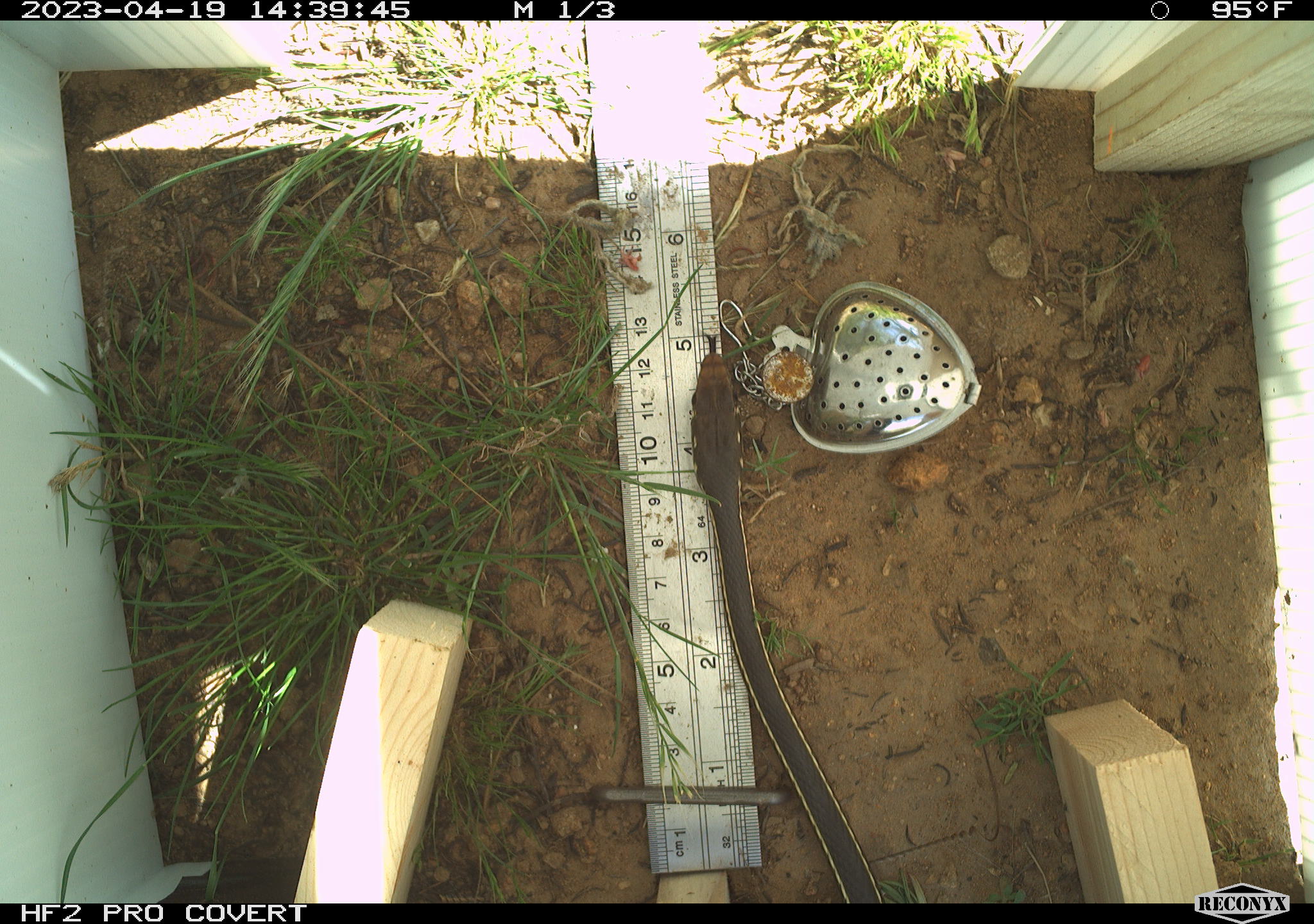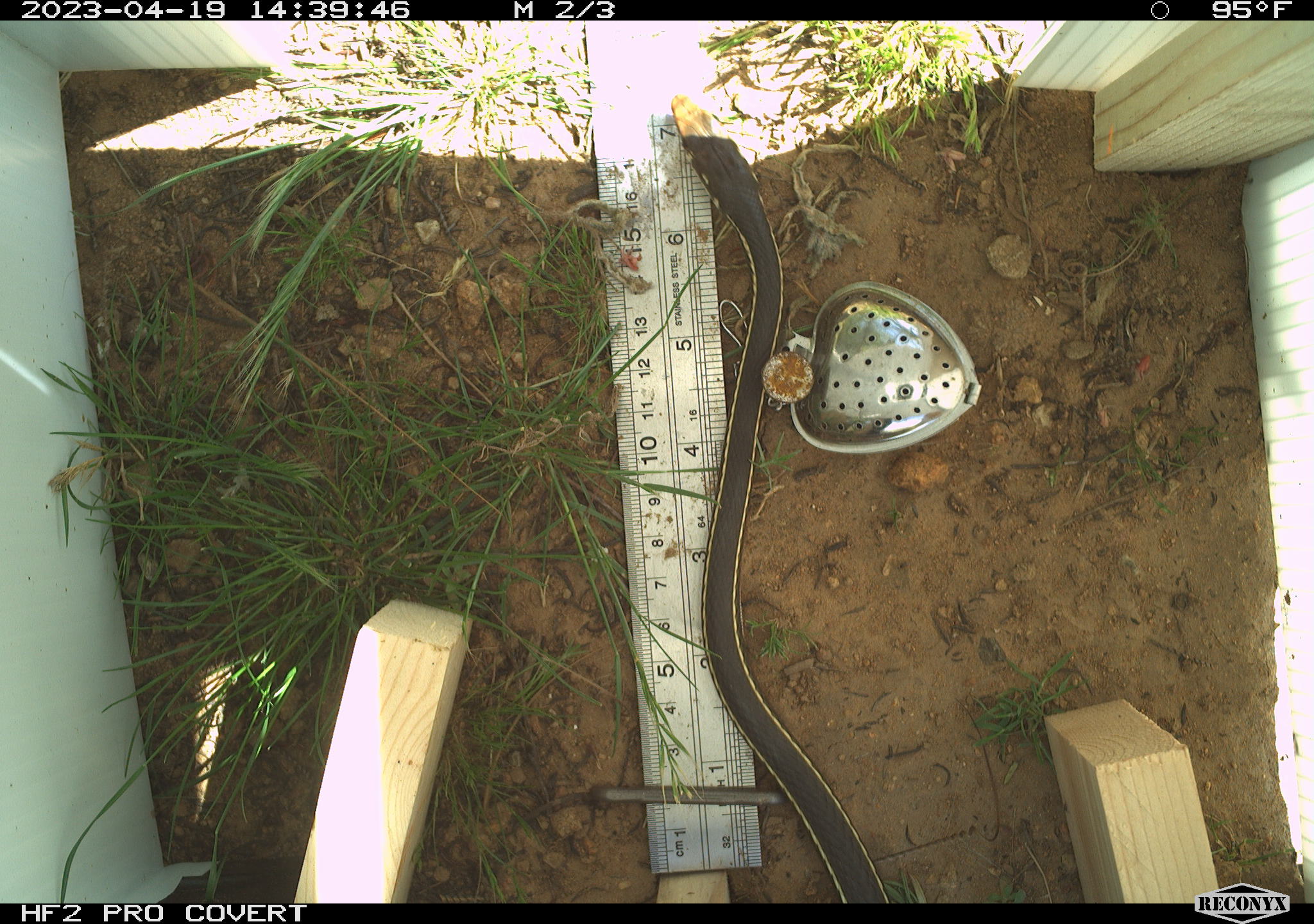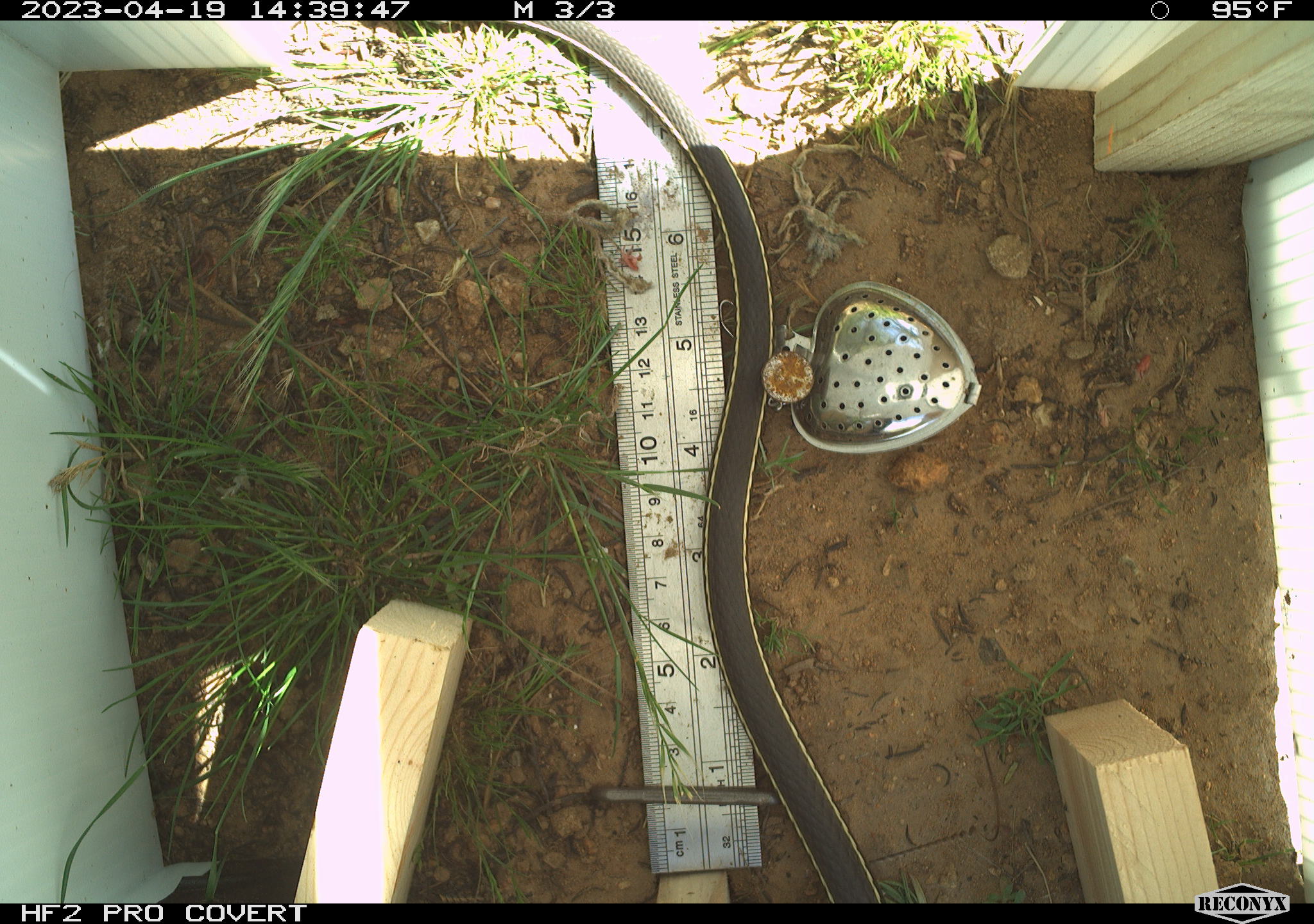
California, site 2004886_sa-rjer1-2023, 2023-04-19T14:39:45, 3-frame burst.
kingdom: Animalia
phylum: Chordata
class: Reptilia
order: Squamata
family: Colubridae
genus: Masticophis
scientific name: Masticophis lateralis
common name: striped racer